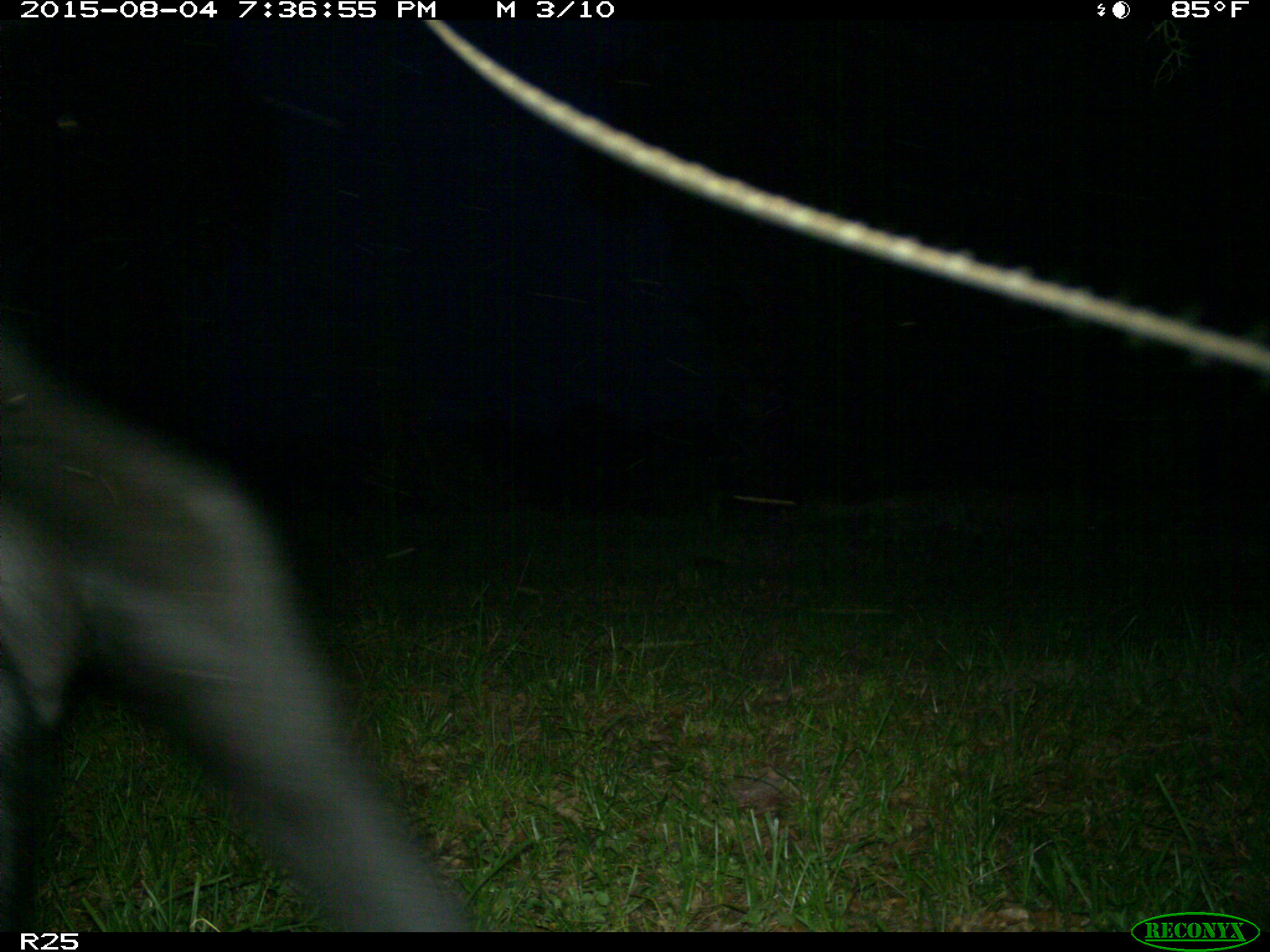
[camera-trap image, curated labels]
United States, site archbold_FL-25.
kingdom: Animalia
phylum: Chordata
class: Mammalia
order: Artiodactyla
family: Bovidae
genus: Bos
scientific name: Bos taurus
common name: domestic cow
Bos taurus (domestic cow).